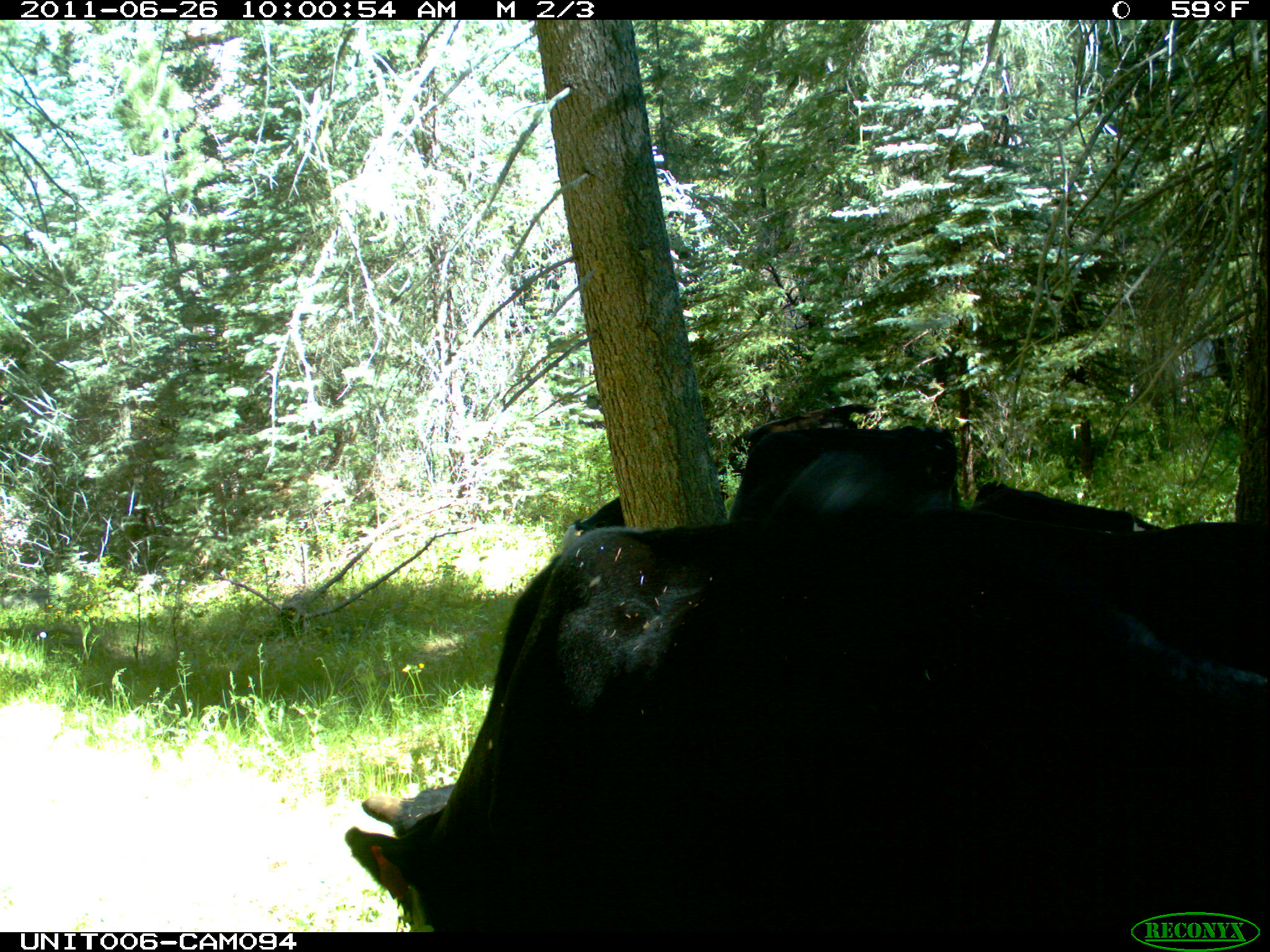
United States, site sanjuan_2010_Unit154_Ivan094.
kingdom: Animalia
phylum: Chordata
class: Mammalia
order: Artiodactyla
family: Bovidae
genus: Bos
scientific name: Bos taurus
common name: domestic cow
Bos taurus (domestic cow).